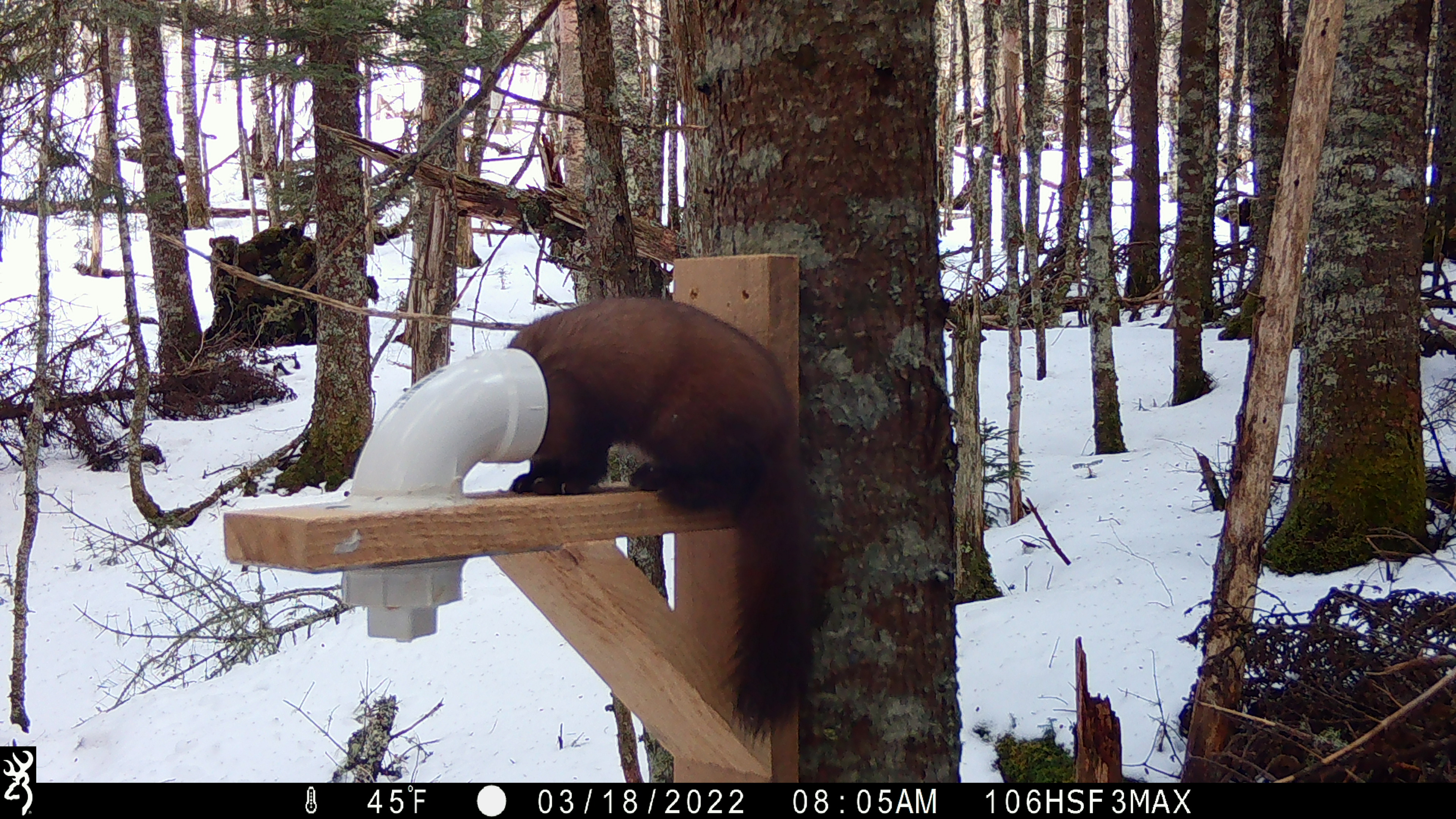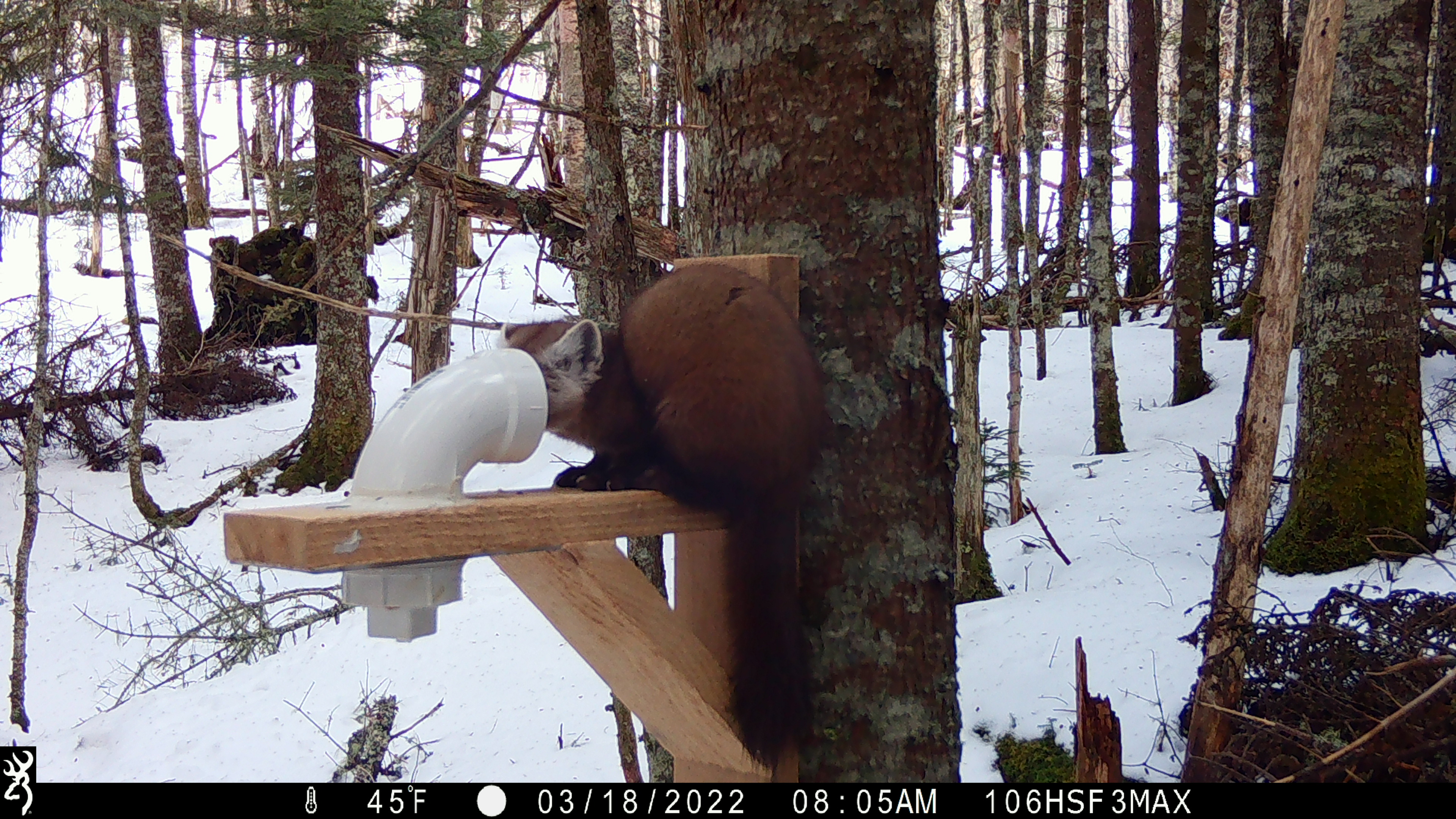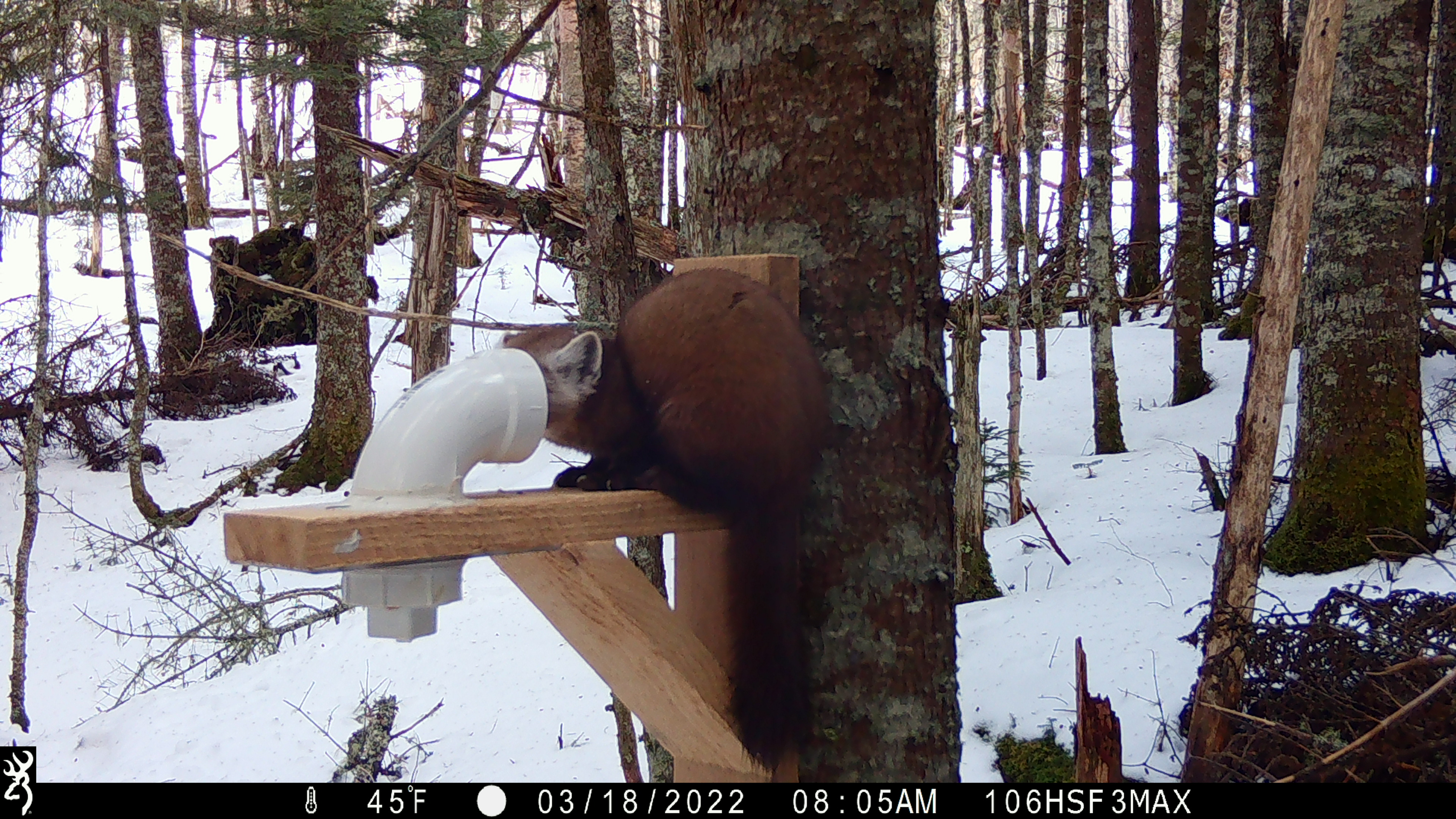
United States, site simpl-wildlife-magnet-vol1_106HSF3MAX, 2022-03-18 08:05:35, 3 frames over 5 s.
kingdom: Animalia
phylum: Chordata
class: Mammalia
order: Carnivora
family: Mustelidae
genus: Martes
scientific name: Martes americana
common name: american marten